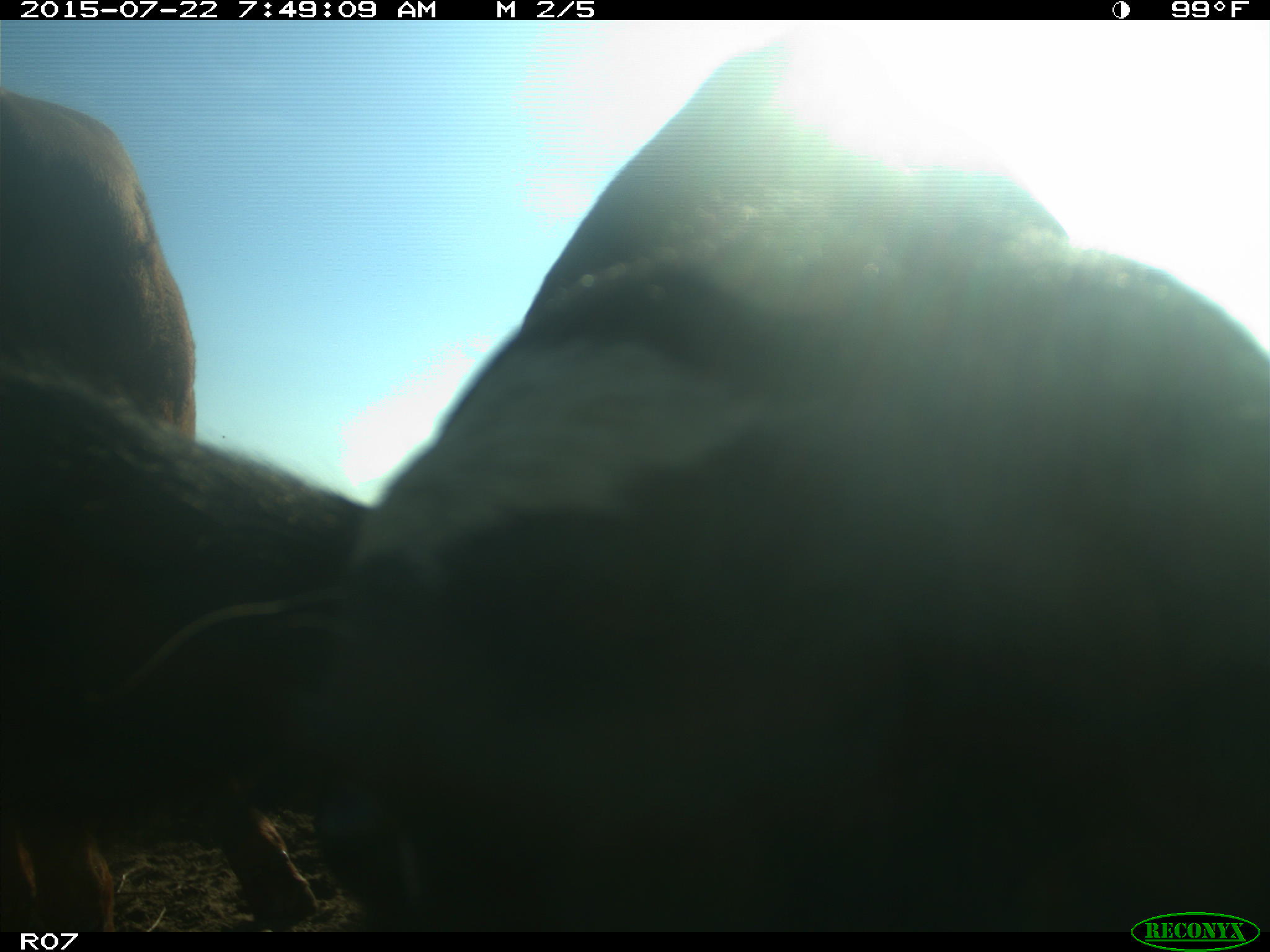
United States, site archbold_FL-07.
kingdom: Animalia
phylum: Chordata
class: Mammalia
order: Artiodactyla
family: Cervidae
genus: Odocoileus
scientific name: Odocoileus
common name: deer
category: unidentified deer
Unidentified deer (deer) (Odocoileus).